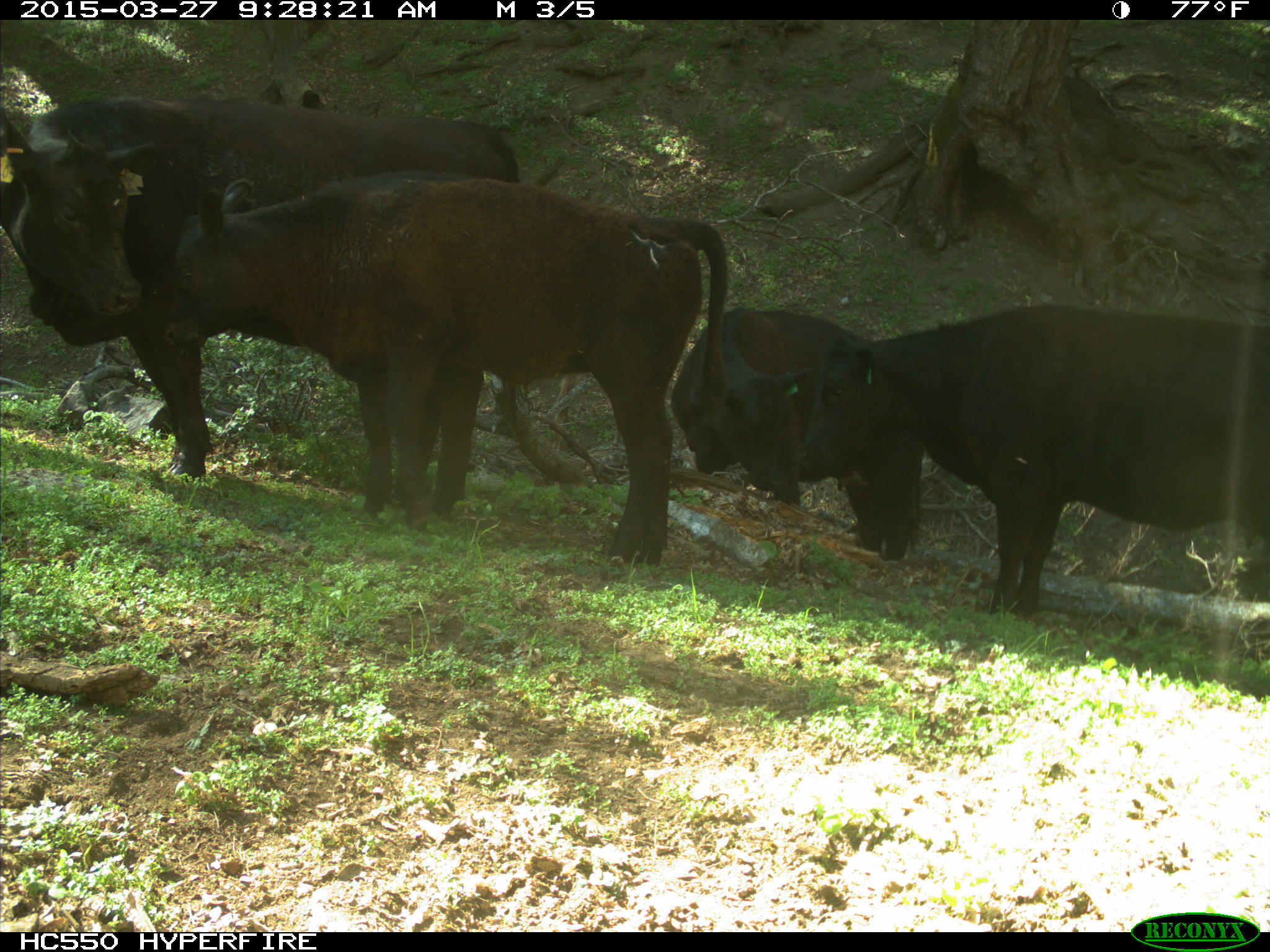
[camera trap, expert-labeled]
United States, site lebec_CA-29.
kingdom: Animalia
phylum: Chordata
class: Mammalia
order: Artiodactyla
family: Bovidae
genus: Bos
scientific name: Bos taurus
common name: domestic cow